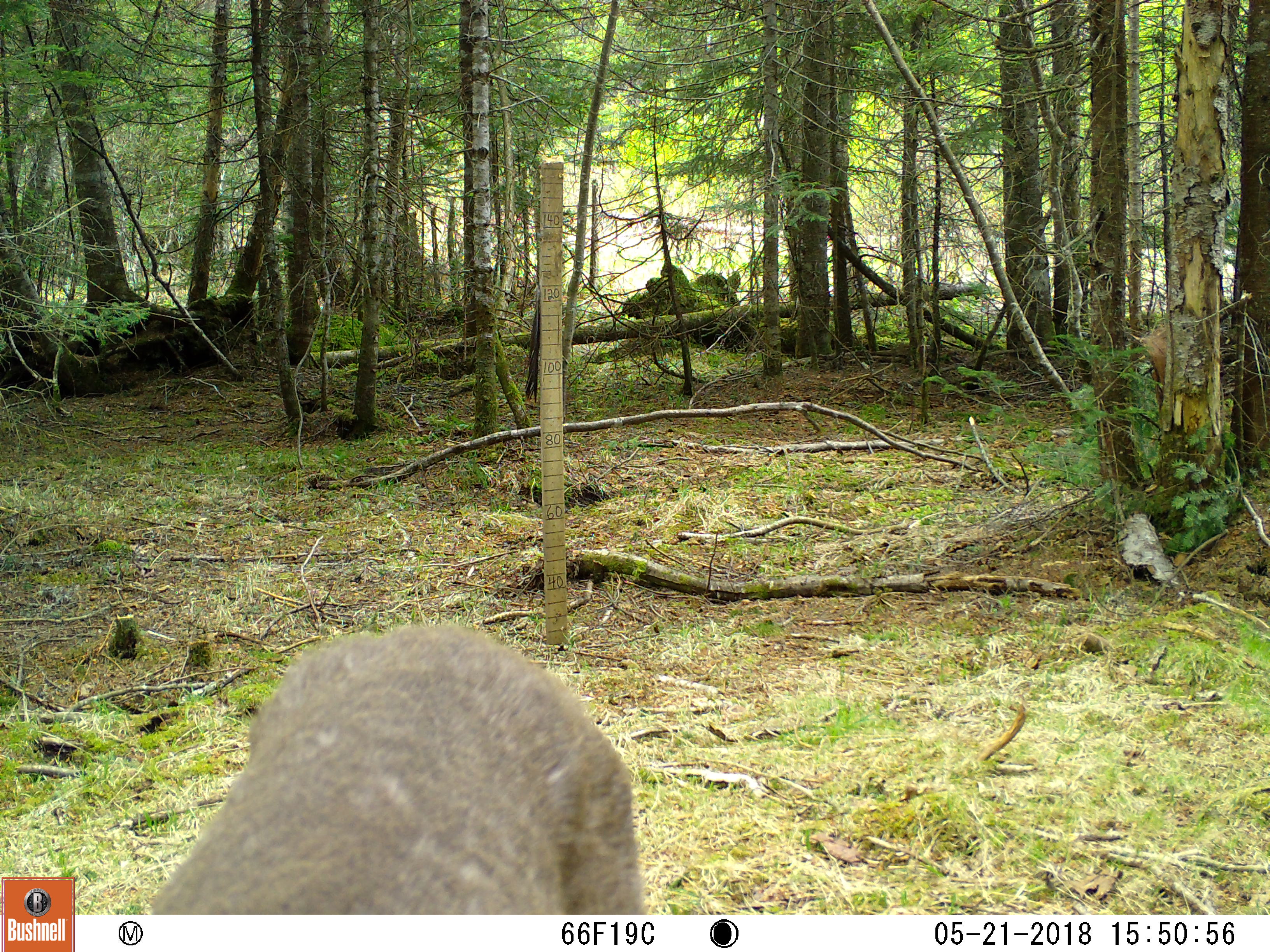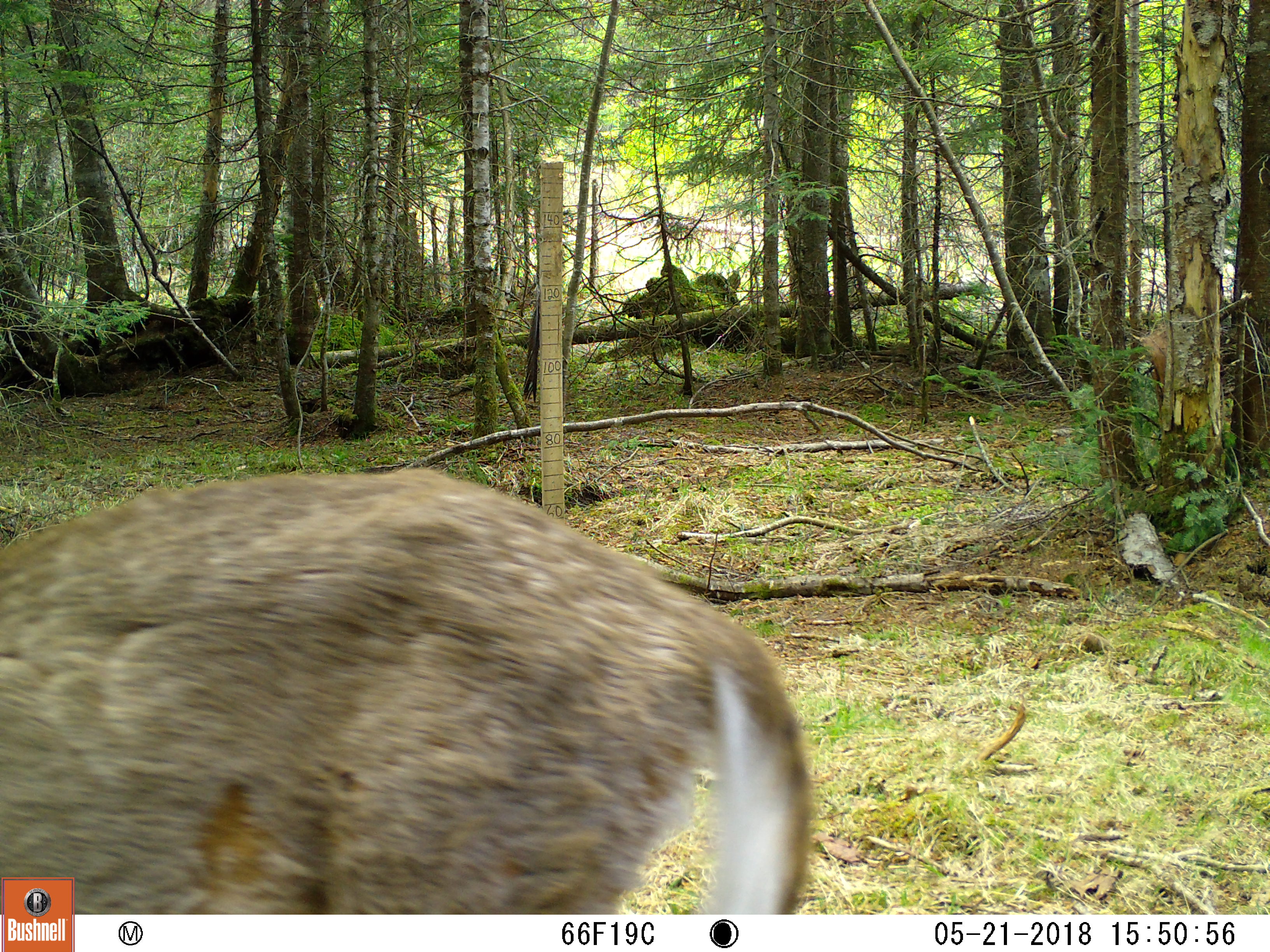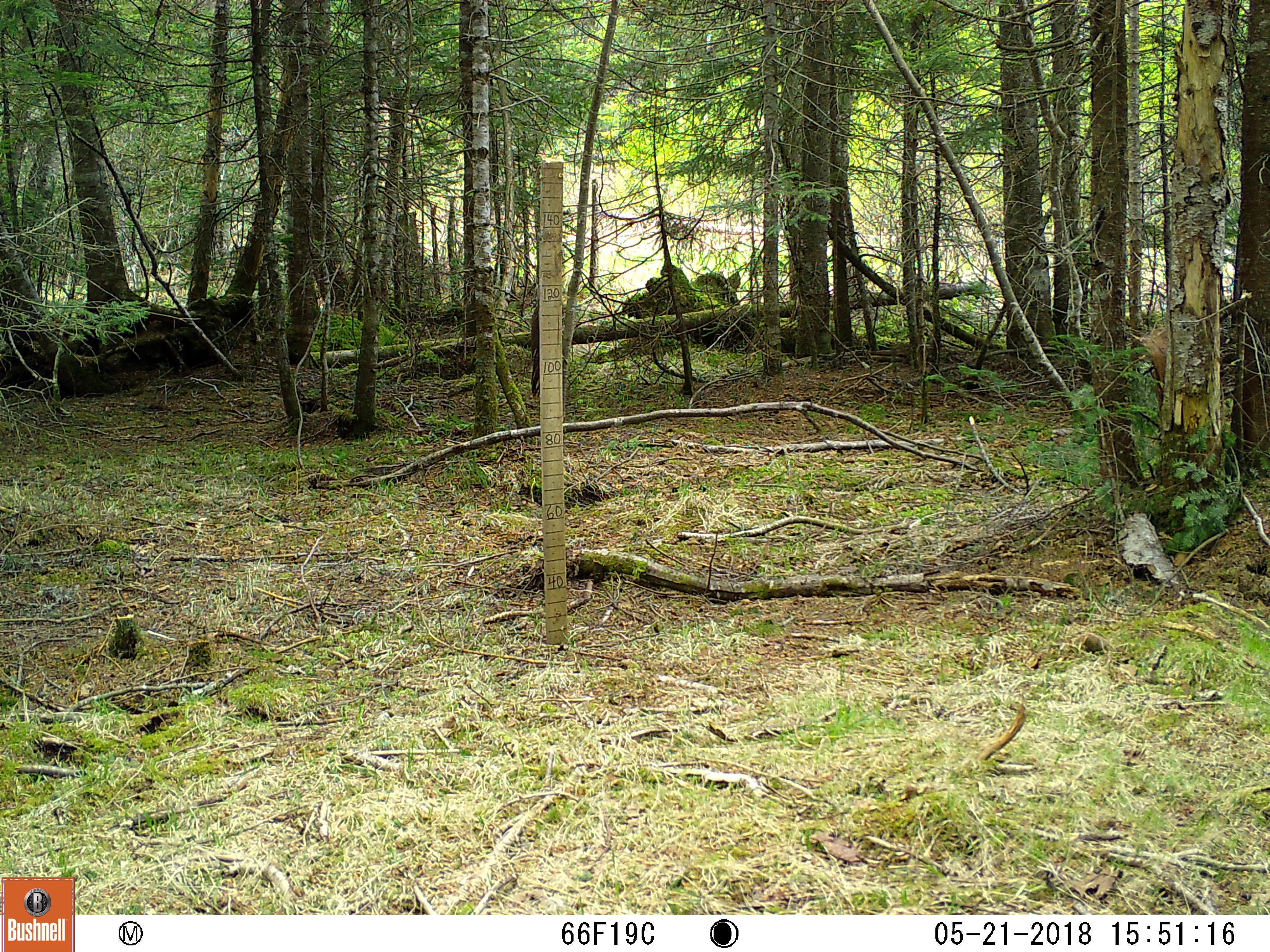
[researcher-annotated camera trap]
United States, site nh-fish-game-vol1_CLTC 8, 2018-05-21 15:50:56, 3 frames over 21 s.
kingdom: Animalia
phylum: Chordata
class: Mammalia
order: Artiodactyla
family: Cervidae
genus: Odocoileus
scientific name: Odocoileus virginianus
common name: white-tailed deer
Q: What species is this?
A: White-tailed deer (Odocoileus virginianus).